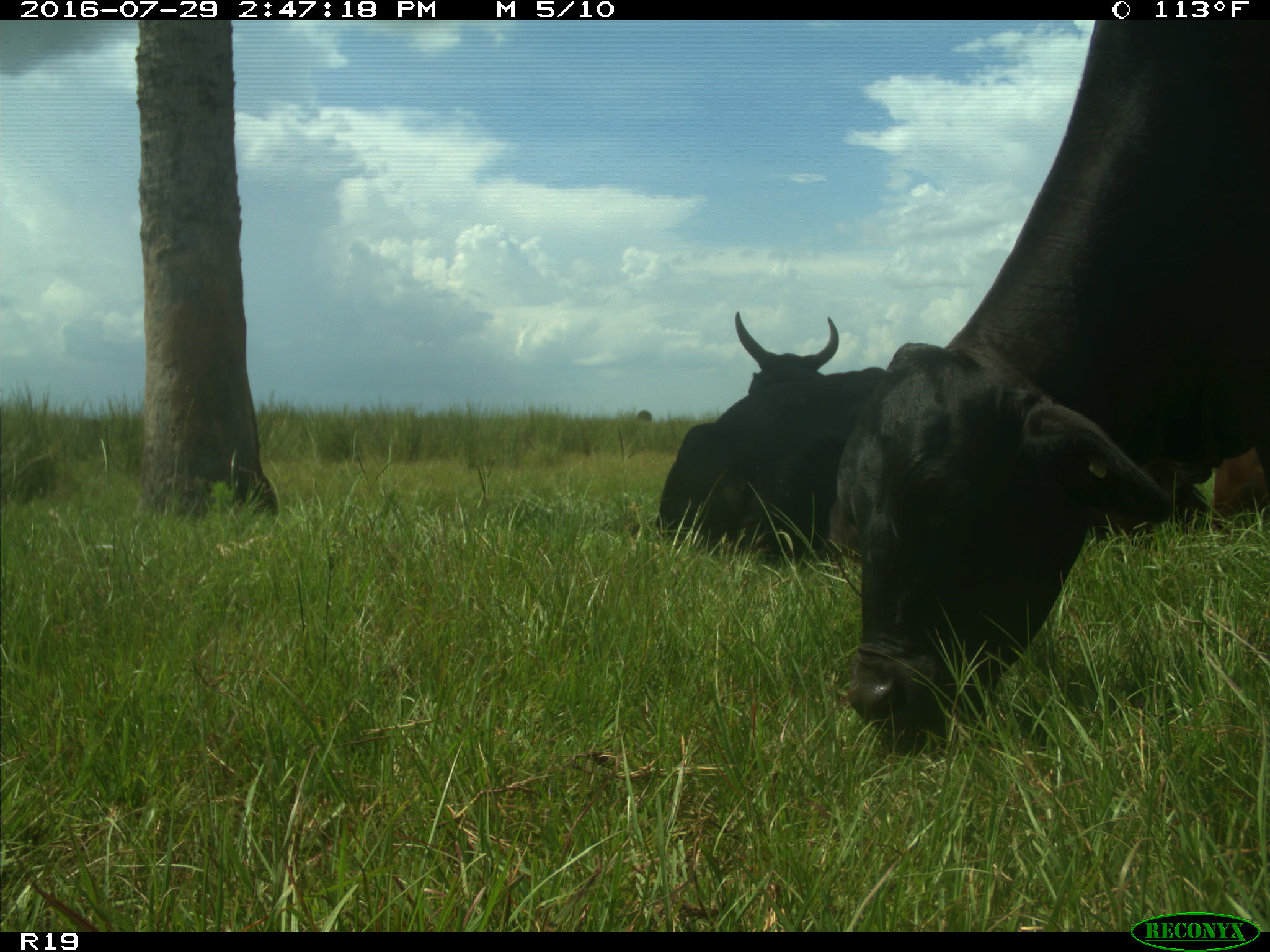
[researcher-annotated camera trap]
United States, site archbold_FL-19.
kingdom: Animalia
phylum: Chordata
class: Mammalia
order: Artiodactyla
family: Bovidae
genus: Bos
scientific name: Bos taurus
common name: domestic cow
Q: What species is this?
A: Bos taurus (domestic cow).